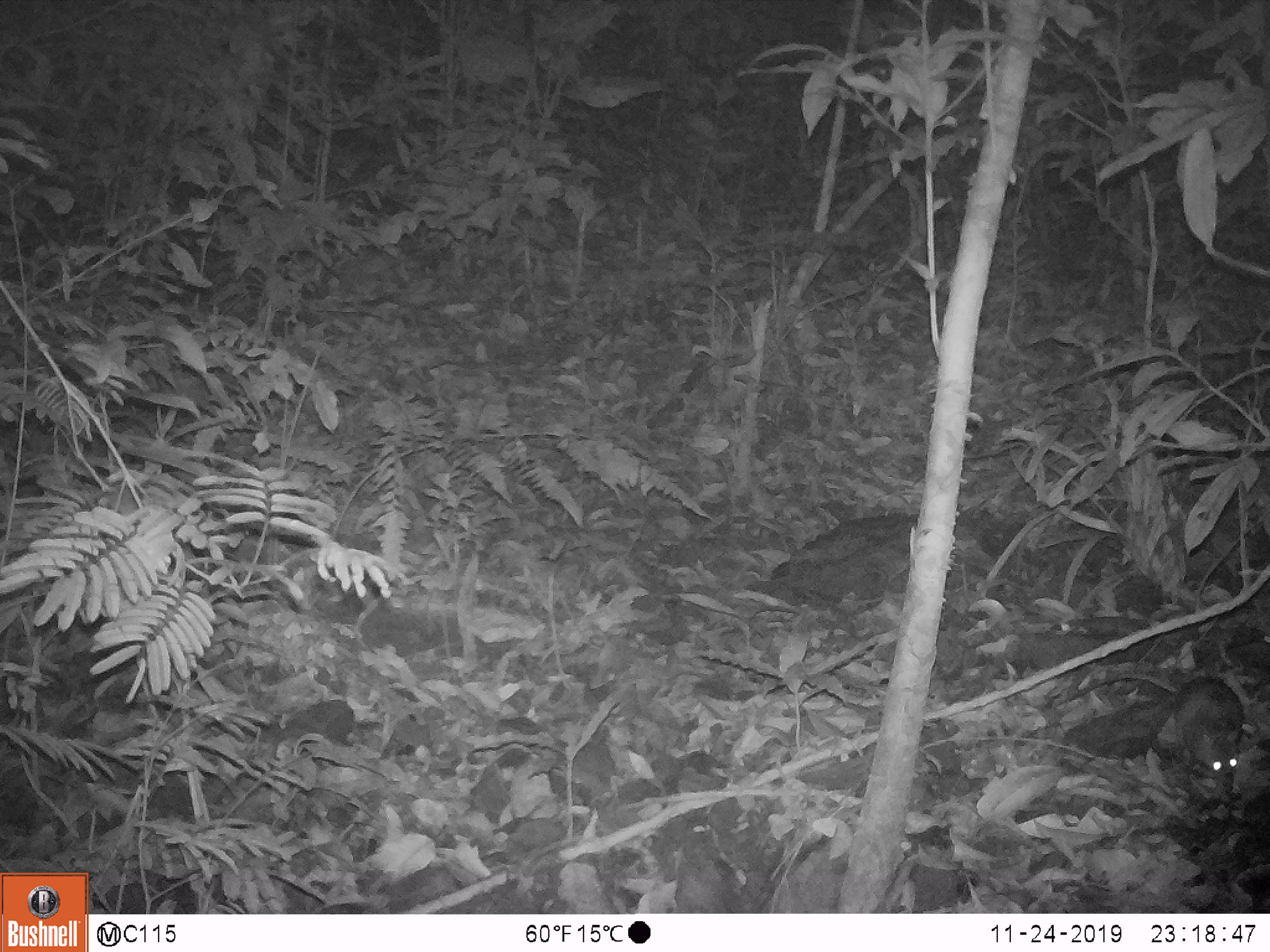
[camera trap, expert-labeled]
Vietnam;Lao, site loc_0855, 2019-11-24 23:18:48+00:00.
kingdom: Animalia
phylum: Chordata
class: Mammalia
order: Rodentia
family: Muridae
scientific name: Muridae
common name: old-world mice and rats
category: unidentified murid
Unidentified murid (old-world mice and rats) (Muridae). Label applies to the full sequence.